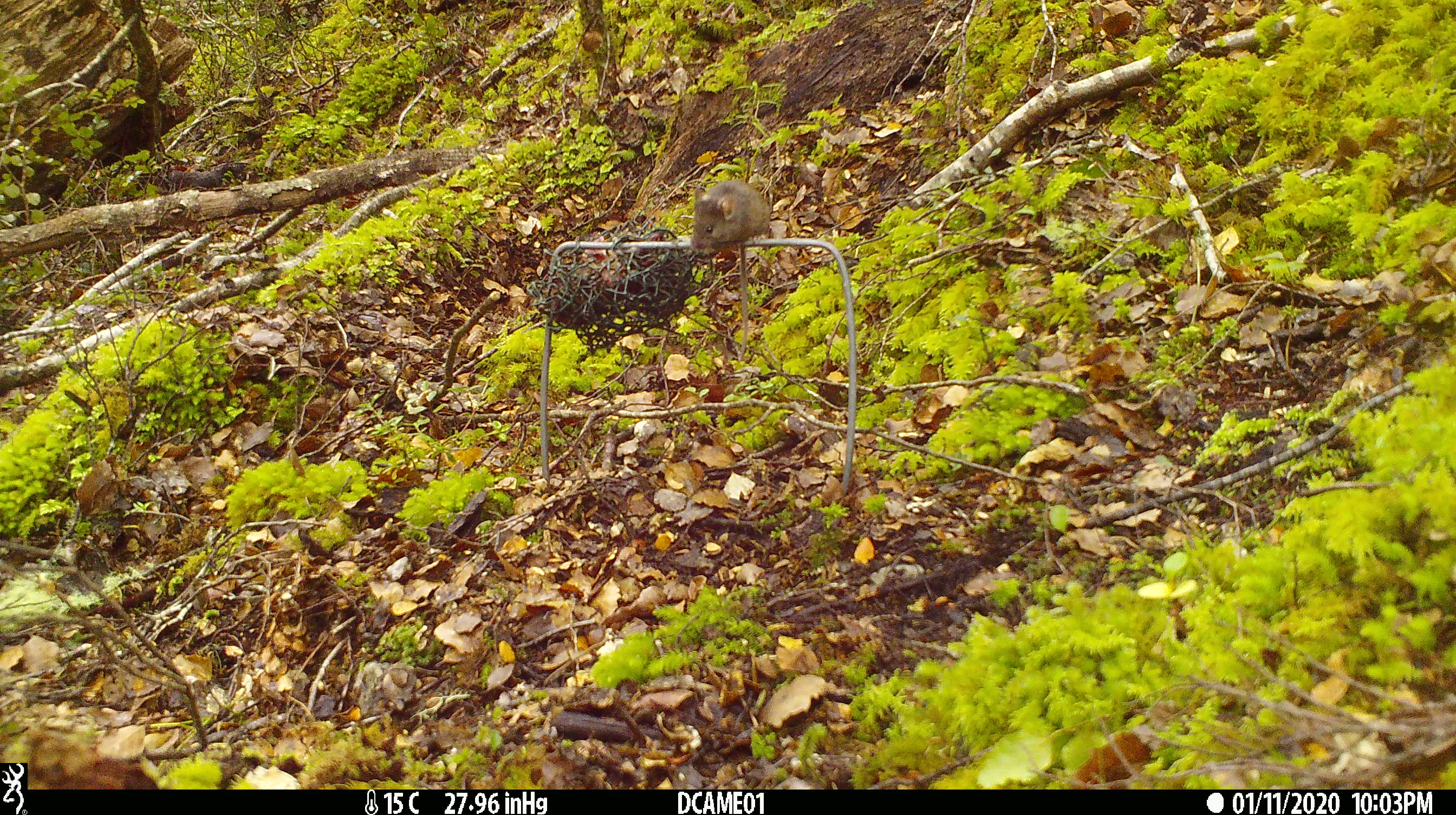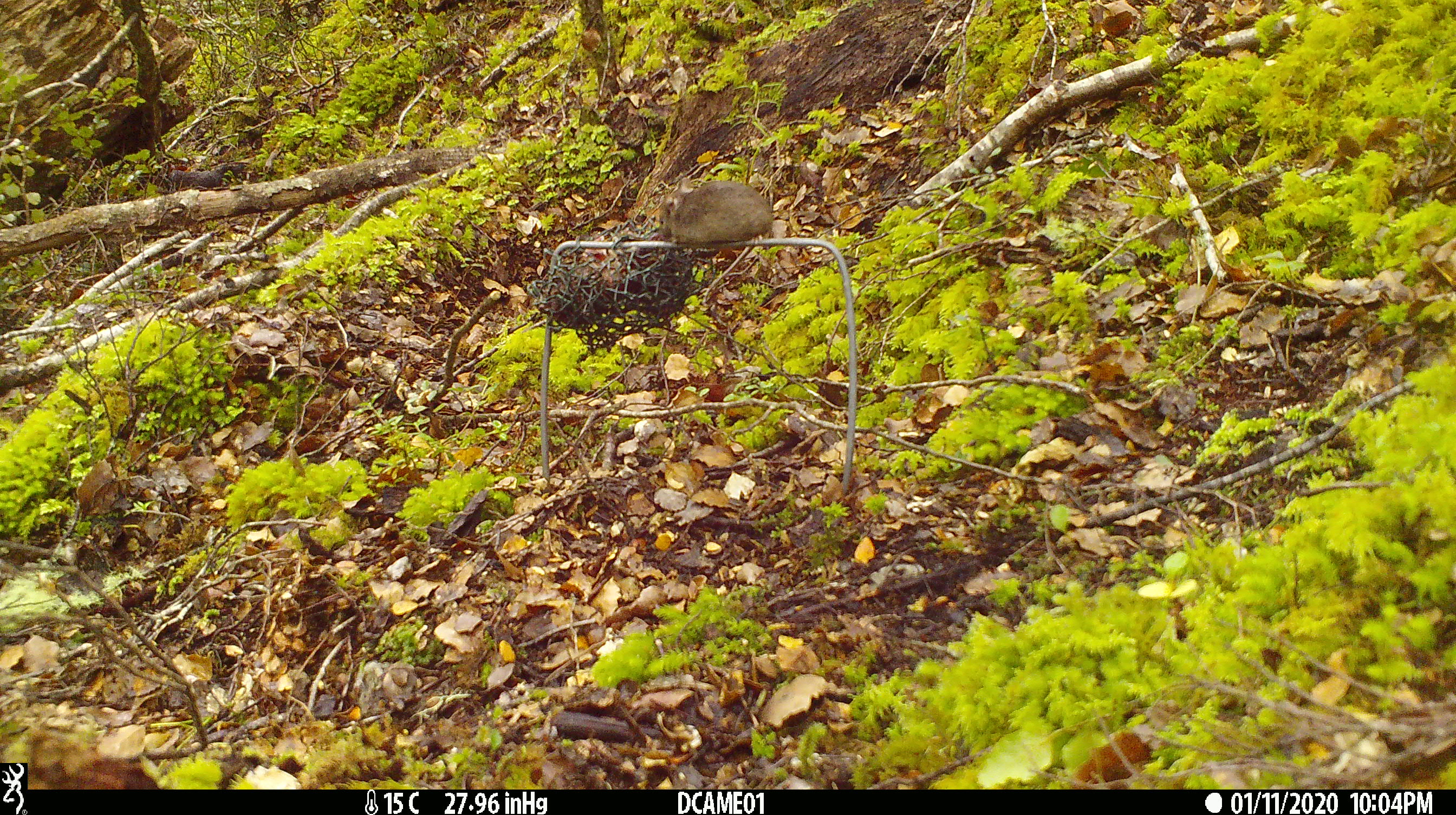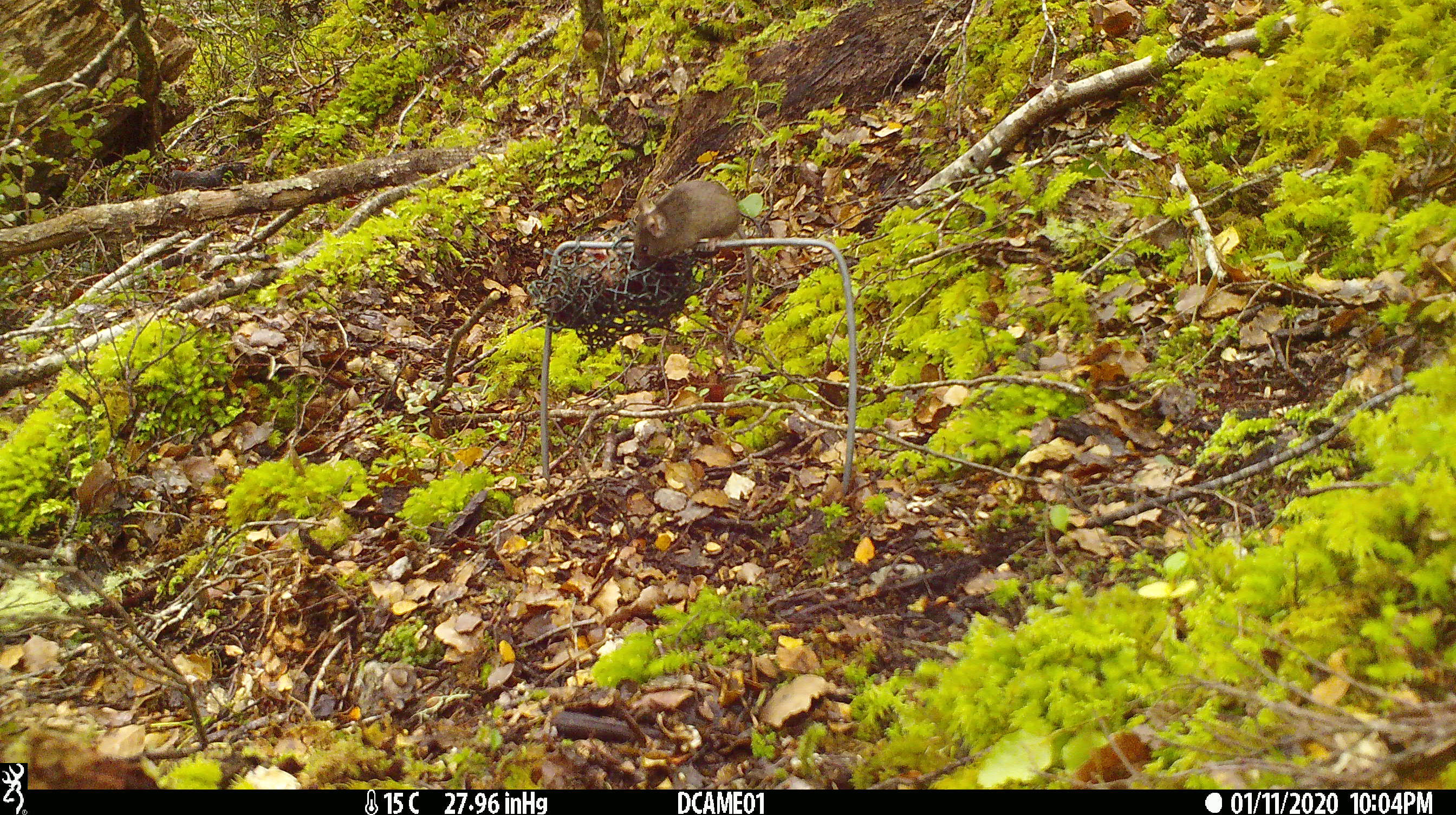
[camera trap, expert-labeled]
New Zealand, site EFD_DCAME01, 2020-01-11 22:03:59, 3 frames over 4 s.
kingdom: Animalia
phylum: Chordata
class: Mammalia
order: Rodentia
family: Muridae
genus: Mus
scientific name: Mus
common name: mouse